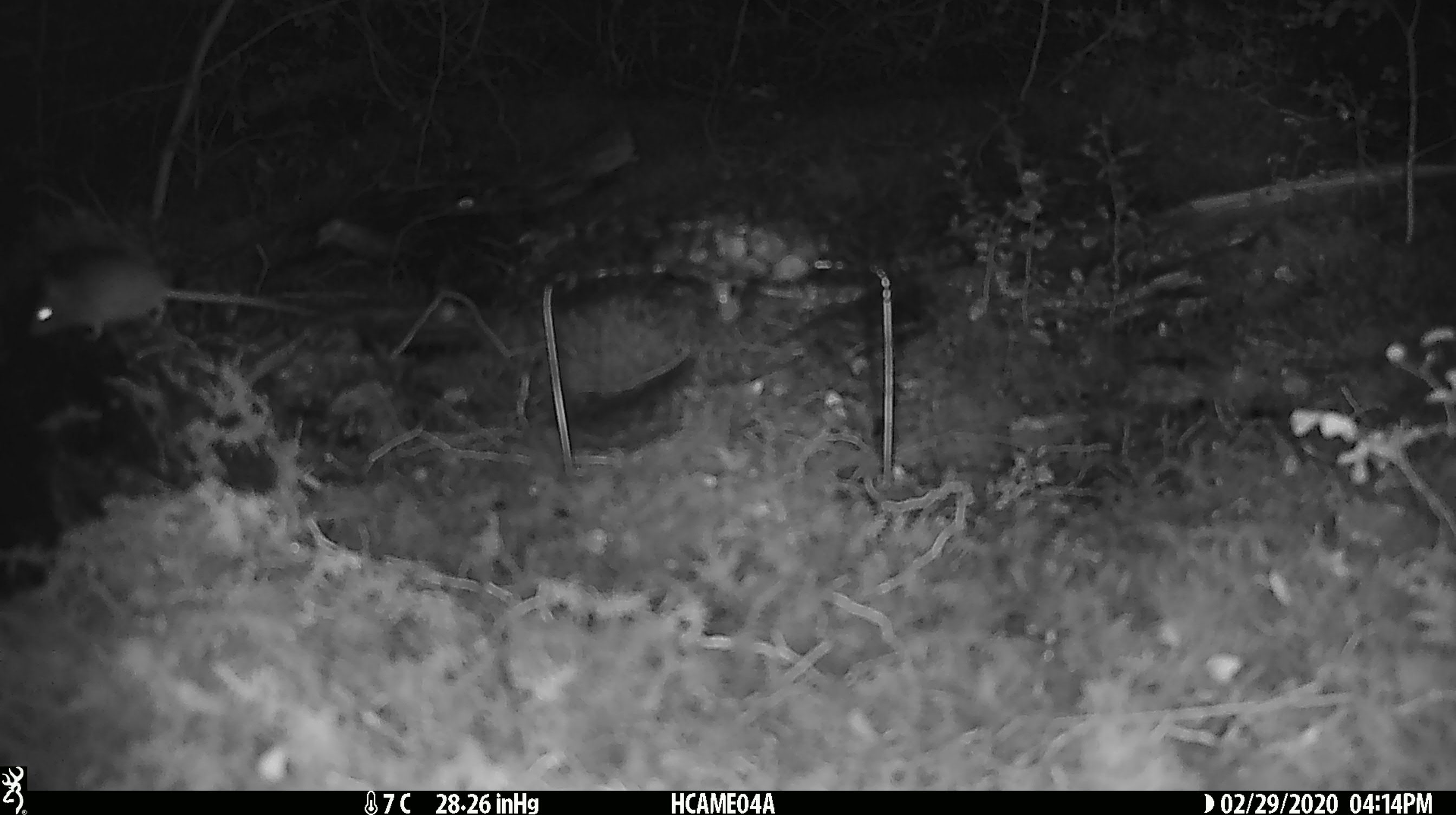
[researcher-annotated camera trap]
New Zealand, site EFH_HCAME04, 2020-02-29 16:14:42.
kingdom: Animalia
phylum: Chordata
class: Mammalia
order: Rodentia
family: Muridae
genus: Mus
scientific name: Mus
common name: mouse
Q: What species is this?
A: Mouse (Mus).